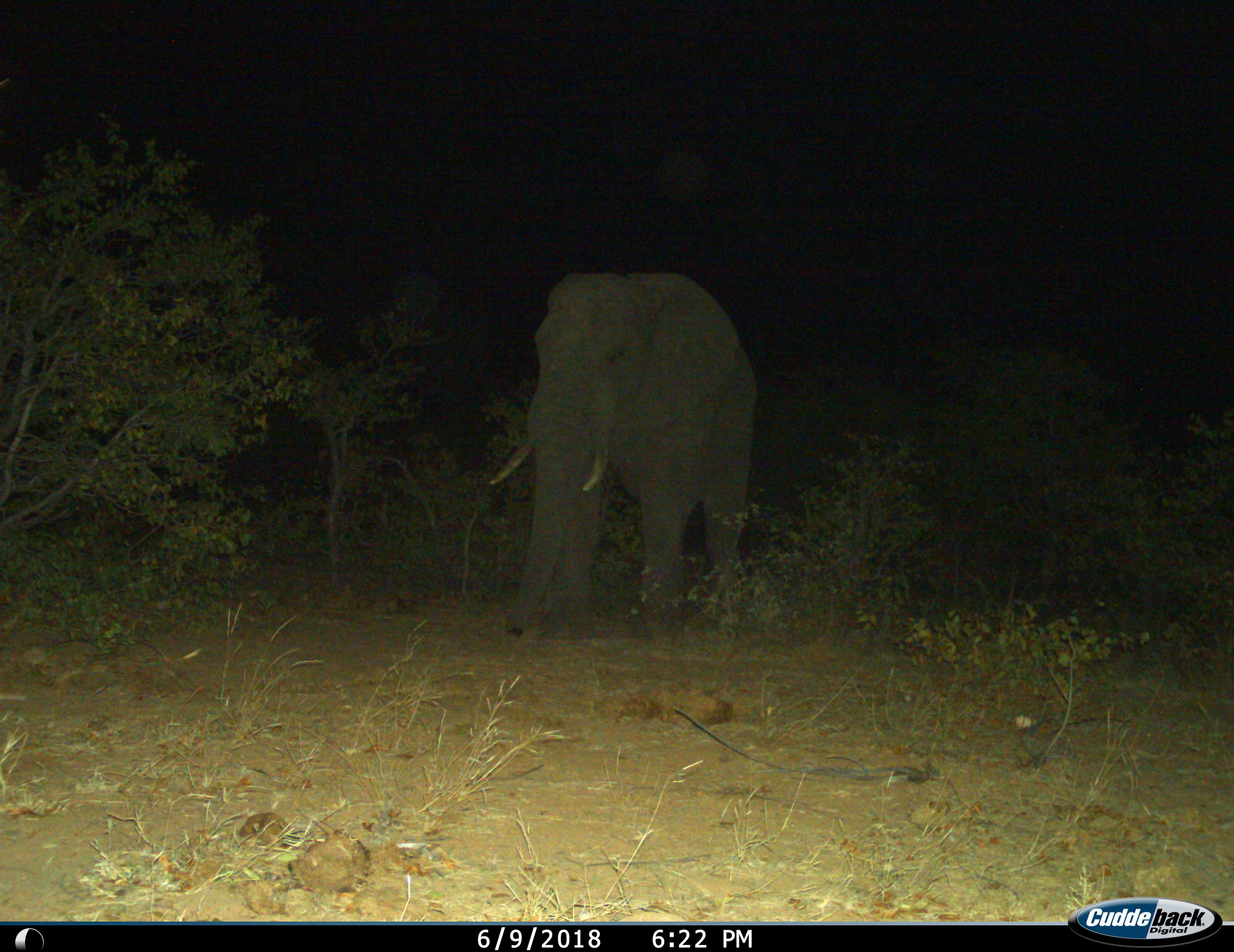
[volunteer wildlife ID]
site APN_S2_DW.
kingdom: Animalia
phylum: Chordata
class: Mammalia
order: Proboscidea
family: Elephantidae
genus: Loxodonta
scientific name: Loxodonta africana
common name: african bush elephant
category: elephant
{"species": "elephant (african bush elephant) (Loxodonta africana)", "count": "1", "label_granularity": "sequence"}